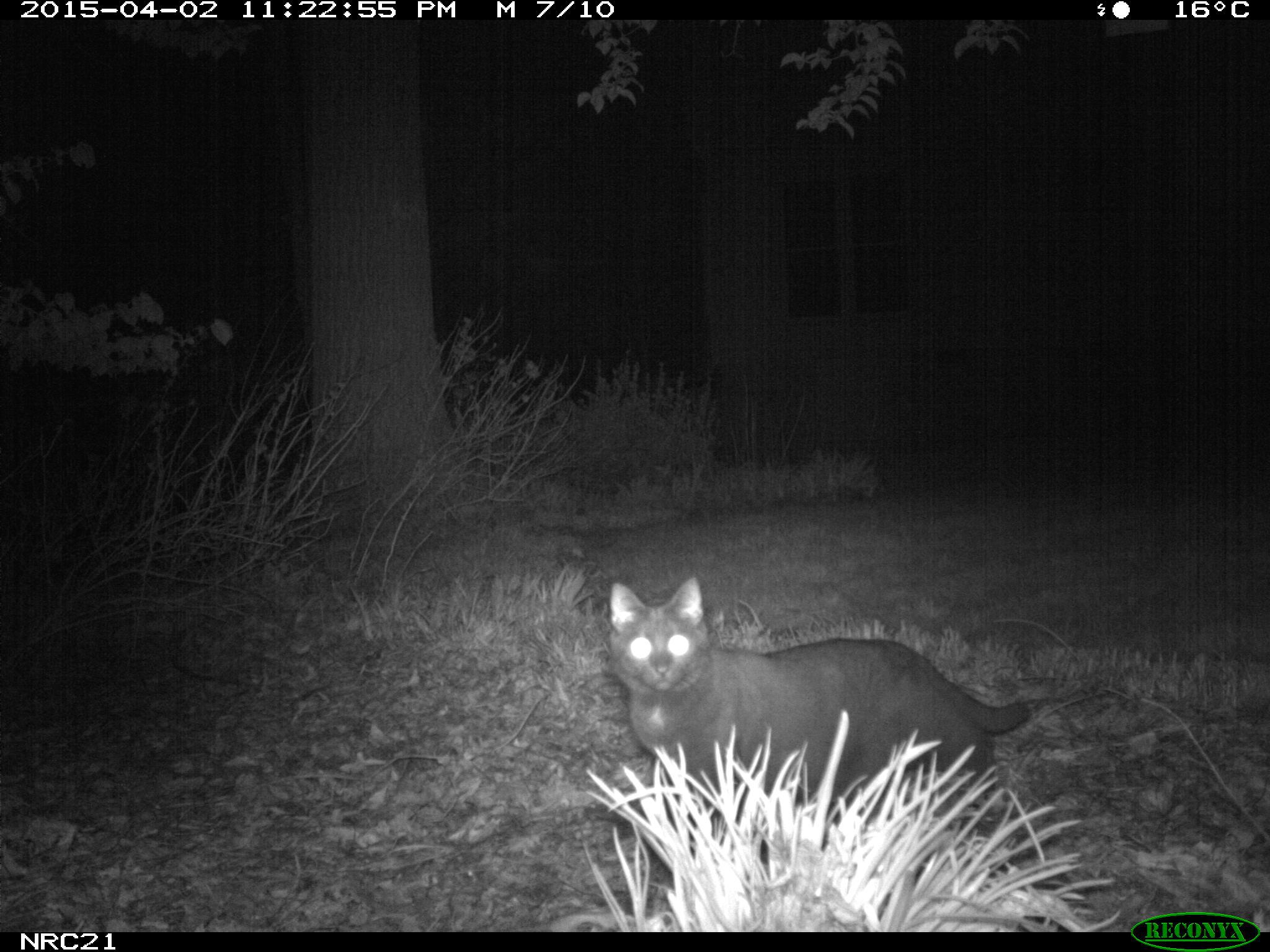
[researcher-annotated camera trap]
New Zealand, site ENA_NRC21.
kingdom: Animalia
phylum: Chordata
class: Mammalia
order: Carnivora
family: Felidae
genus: Felis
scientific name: Felis catus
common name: domestic cat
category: cat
Cat (domestic cat) (Felis catus).